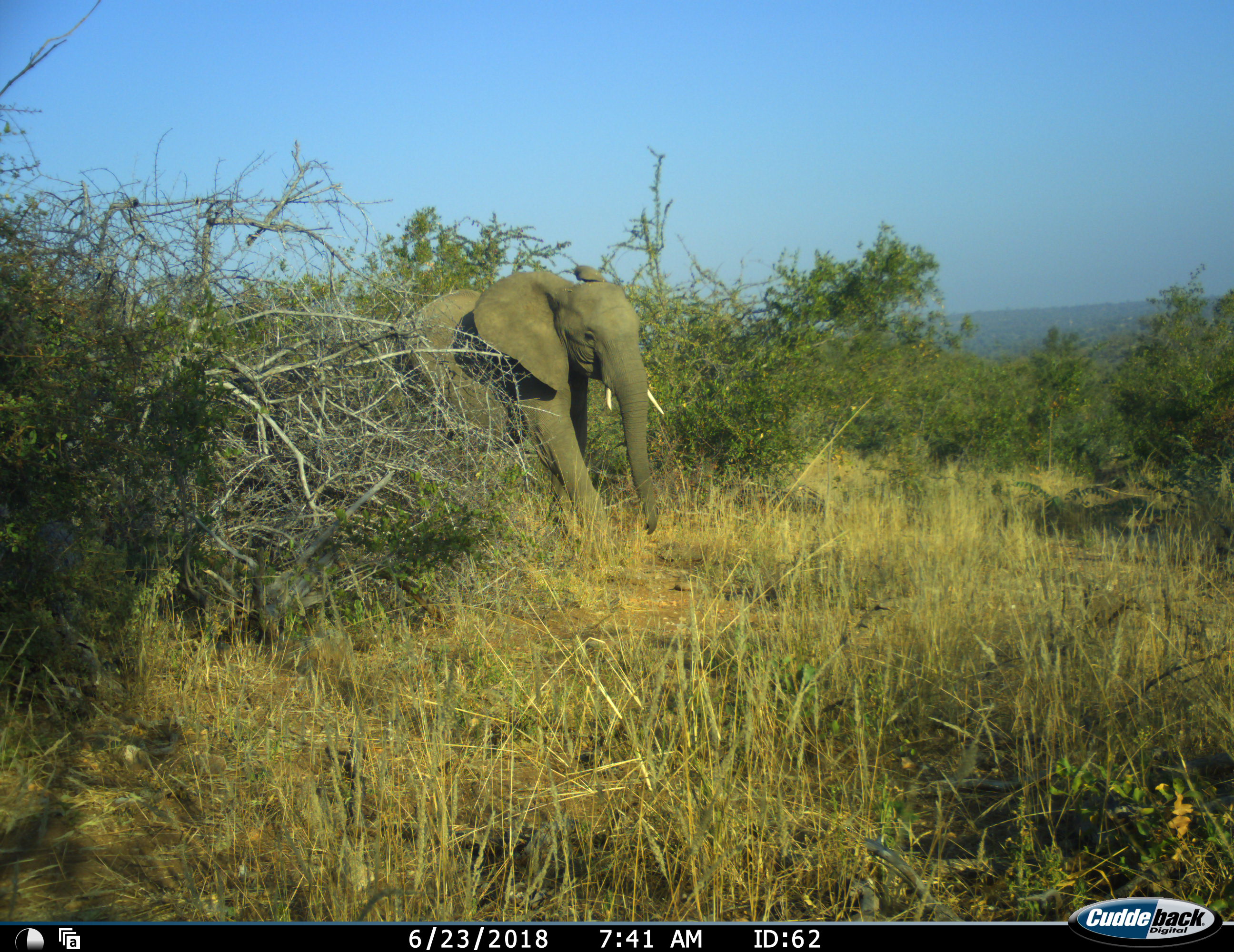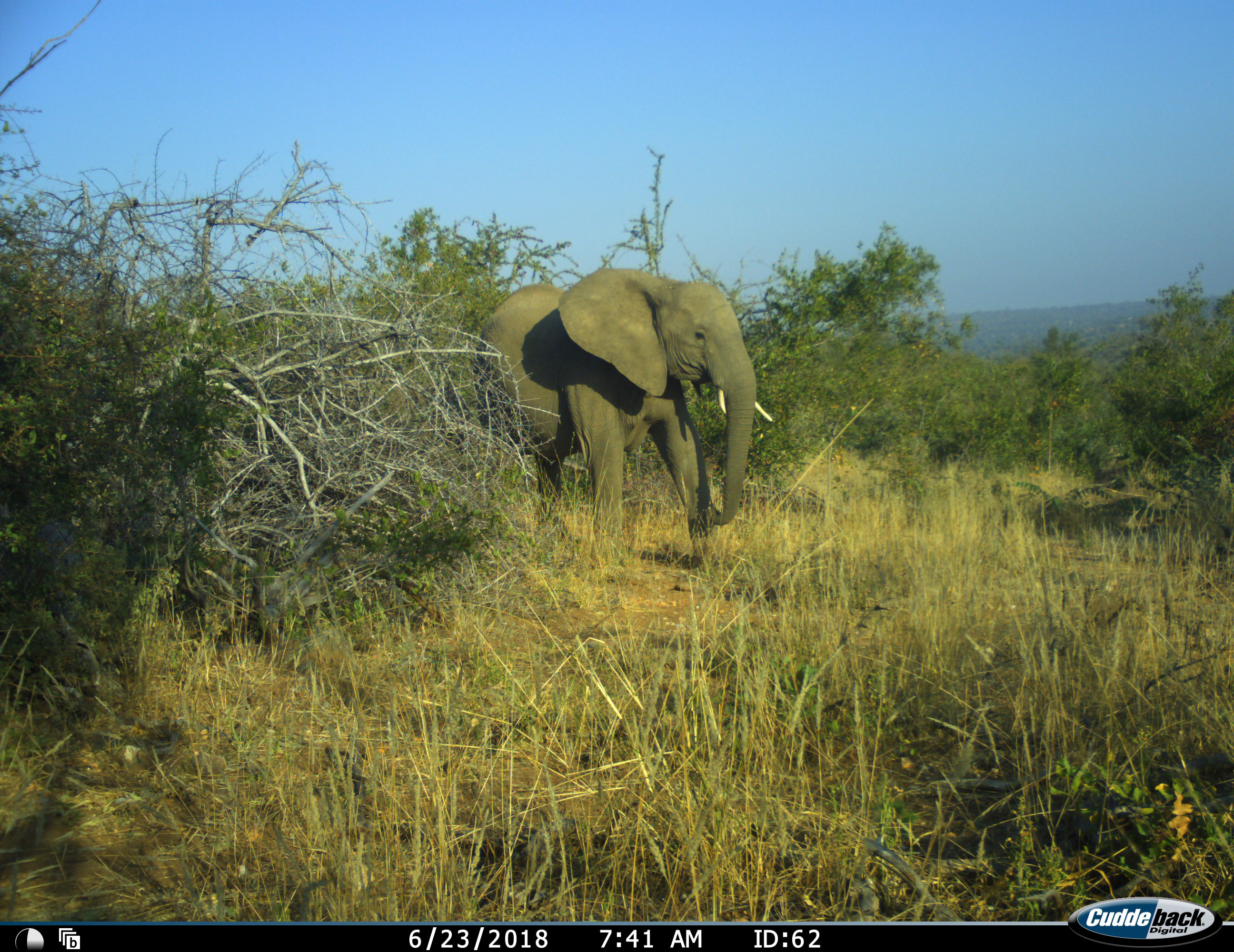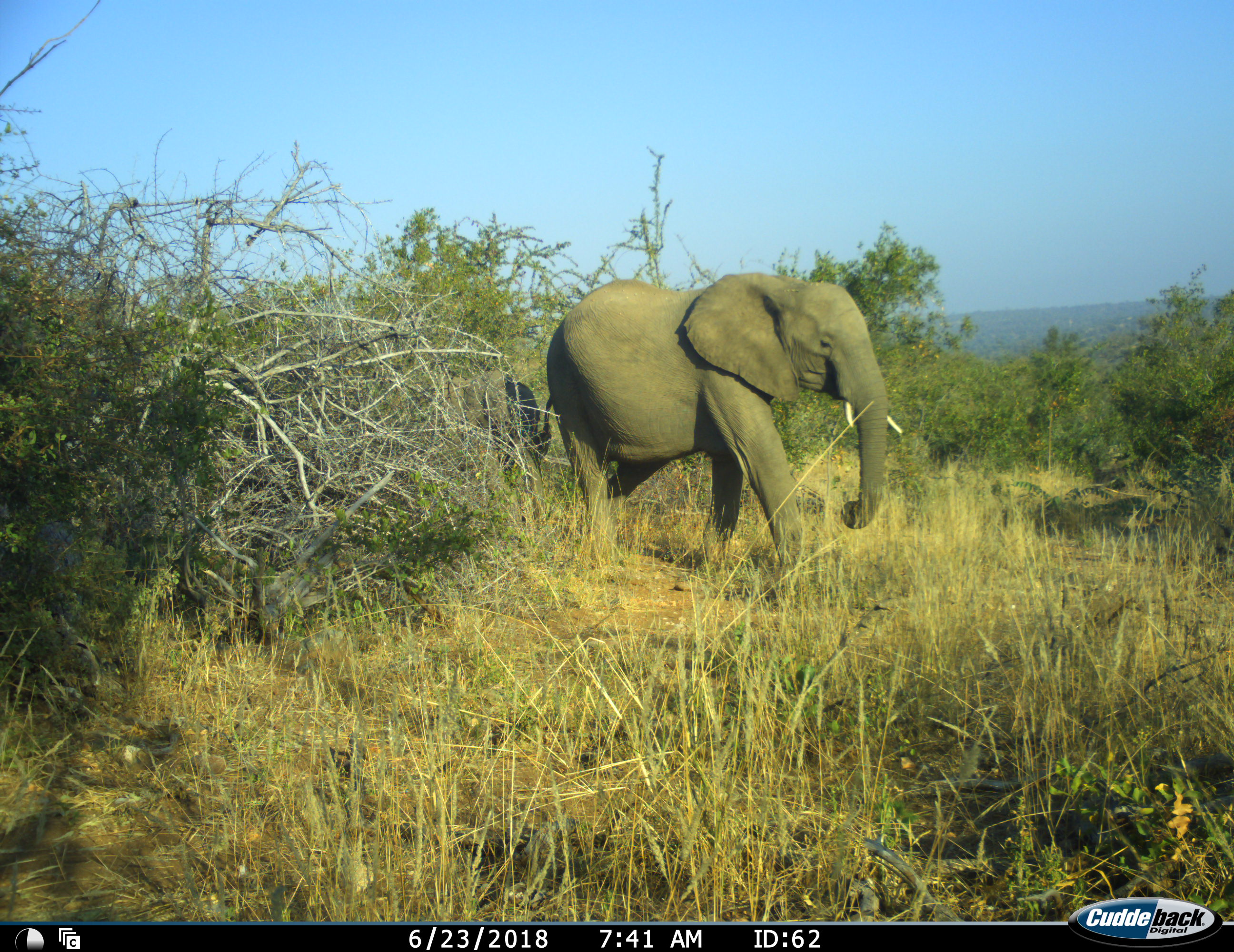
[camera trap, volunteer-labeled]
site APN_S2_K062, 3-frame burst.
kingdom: Animalia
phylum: Chordata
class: Mammalia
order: Proboscidea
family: Elephantidae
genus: Loxodonta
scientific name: Loxodonta africana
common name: african bush elephant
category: elephant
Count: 2.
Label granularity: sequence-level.